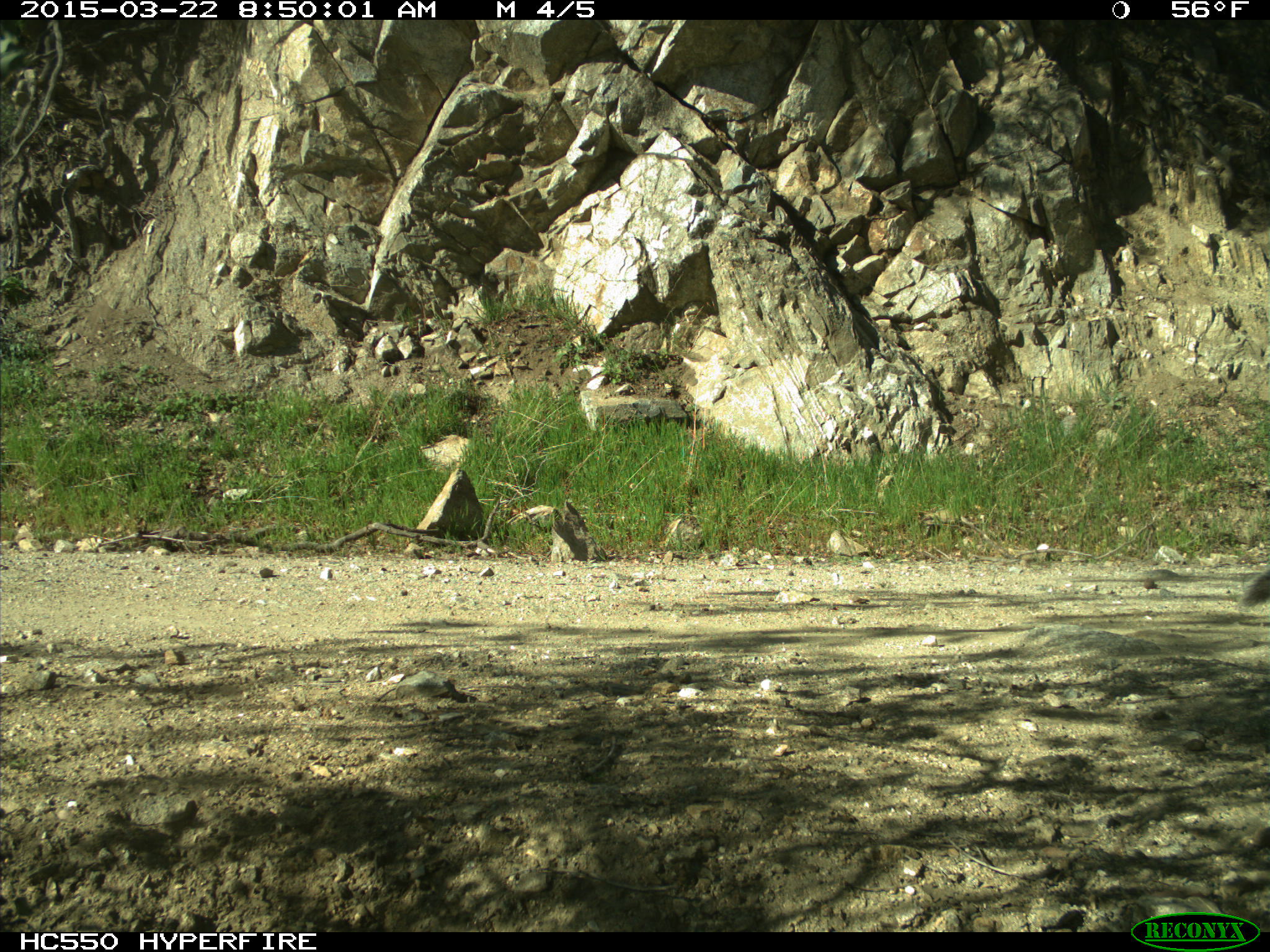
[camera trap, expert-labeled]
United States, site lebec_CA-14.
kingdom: Animalia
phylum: Chordata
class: Mammalia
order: Rodentia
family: Sciuridae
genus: Sciurus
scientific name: Sciurus carolinensis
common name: eastern gray squirrel